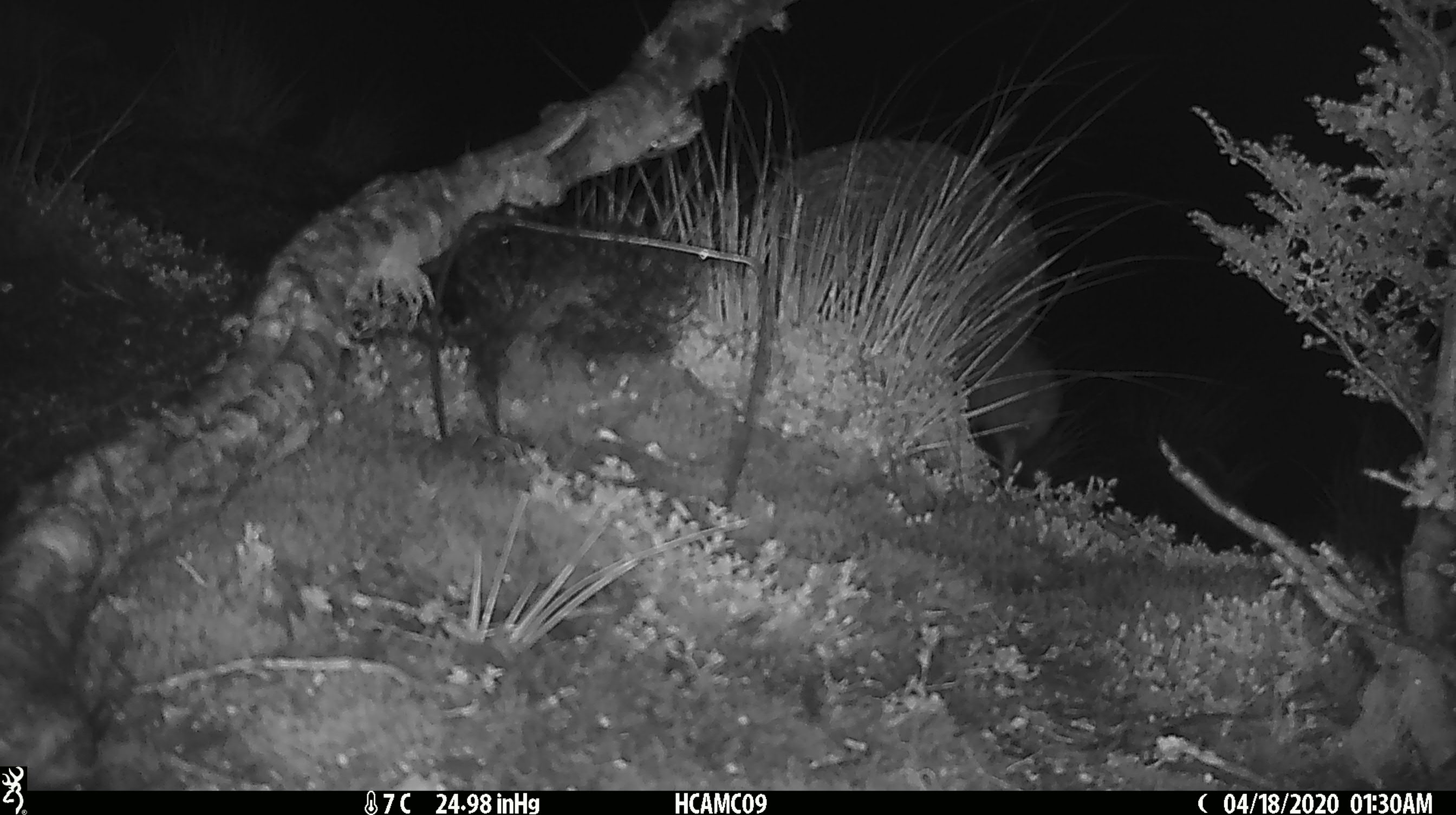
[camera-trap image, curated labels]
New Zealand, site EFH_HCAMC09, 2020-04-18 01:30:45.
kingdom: Animalia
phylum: Chordata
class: Aves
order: Apterygiformes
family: Apterygidae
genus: Apteryx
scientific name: Apteryx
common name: kiwi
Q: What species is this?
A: Kiwi (Apteryx).